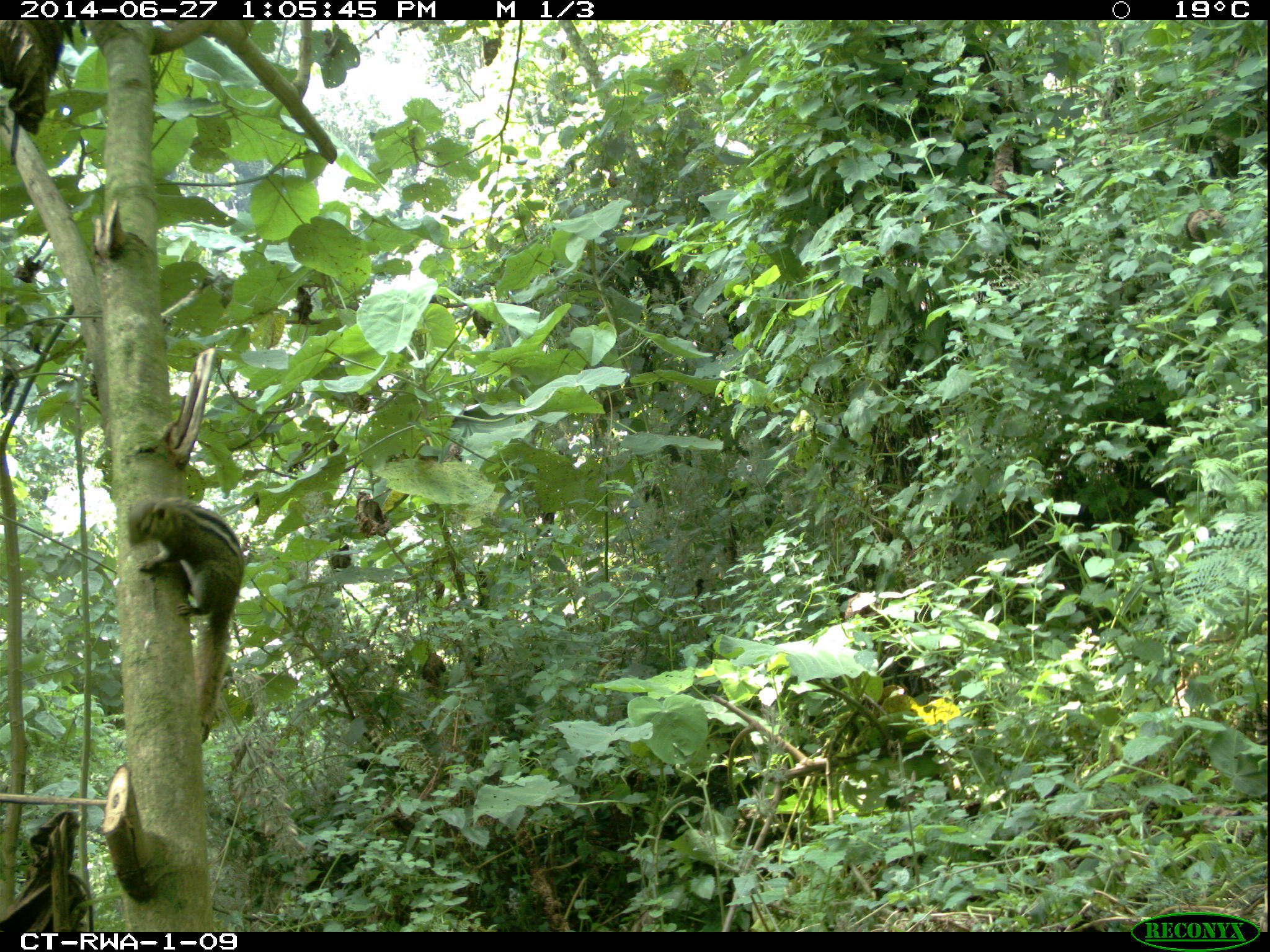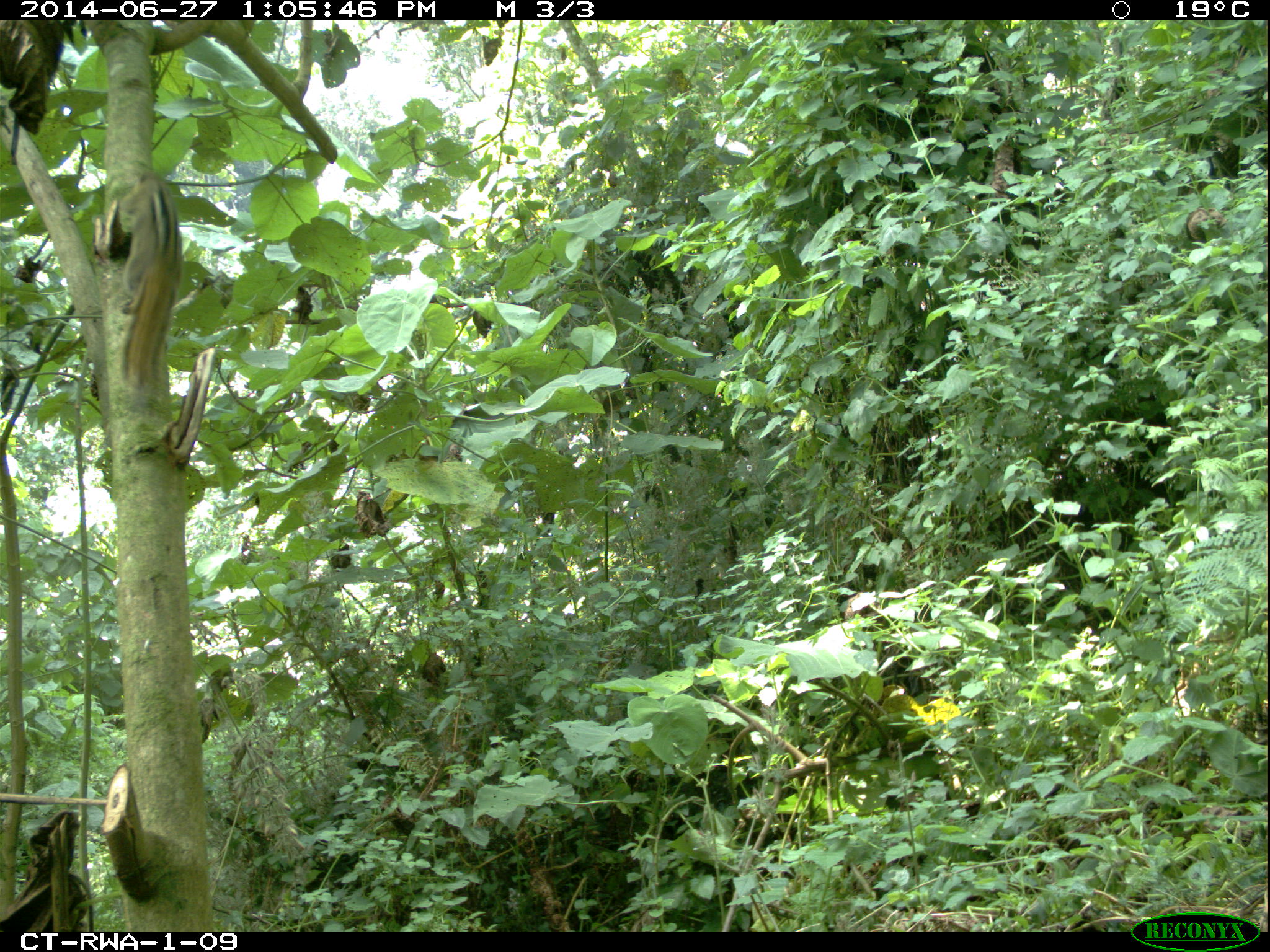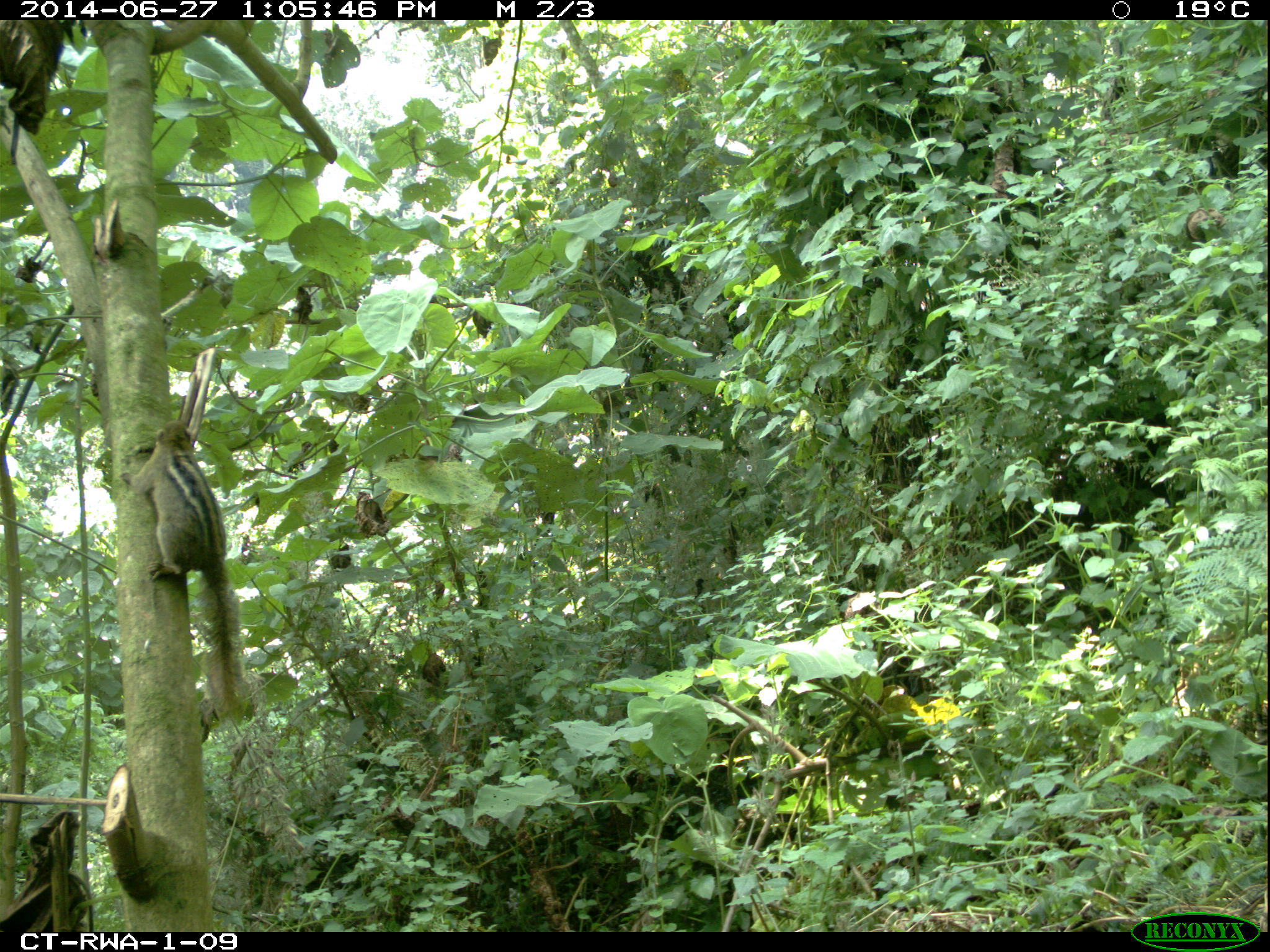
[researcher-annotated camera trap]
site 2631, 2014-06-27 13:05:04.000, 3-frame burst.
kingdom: Animalia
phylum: Chordata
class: Mammalia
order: Rodentia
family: Sciuridae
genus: Paraxerus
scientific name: Paraxerus boehmi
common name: boehm's bush squirrel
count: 1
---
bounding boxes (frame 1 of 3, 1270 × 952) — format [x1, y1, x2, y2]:
paraxerus boehmi: [126, 496, 245, 743]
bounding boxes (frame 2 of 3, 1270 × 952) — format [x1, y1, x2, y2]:
paraxerus boehmi: [118, 171, 183, 397]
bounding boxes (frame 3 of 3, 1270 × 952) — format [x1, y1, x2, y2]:
paraxerus boehmi: [117, 418, 255, 723]